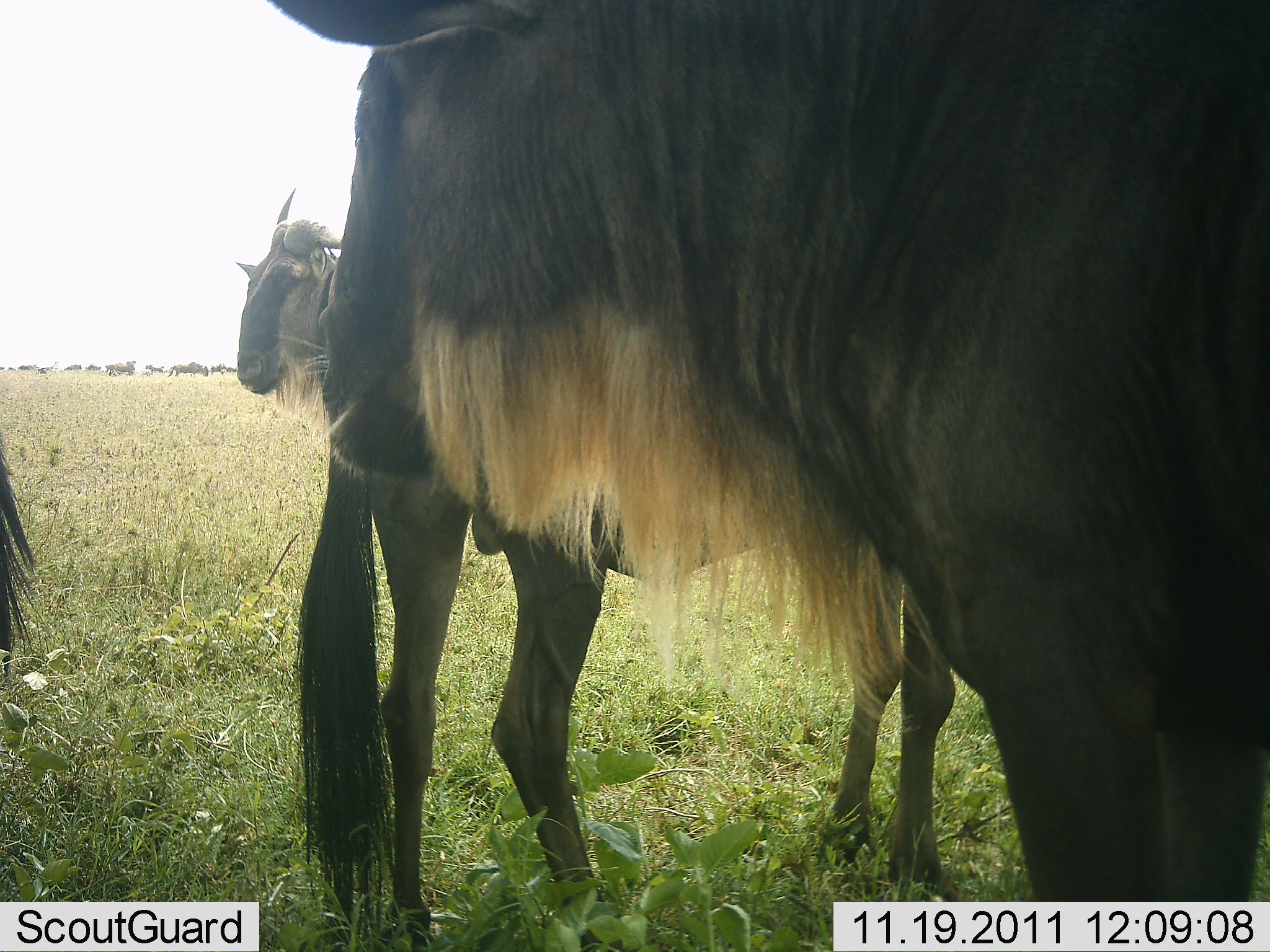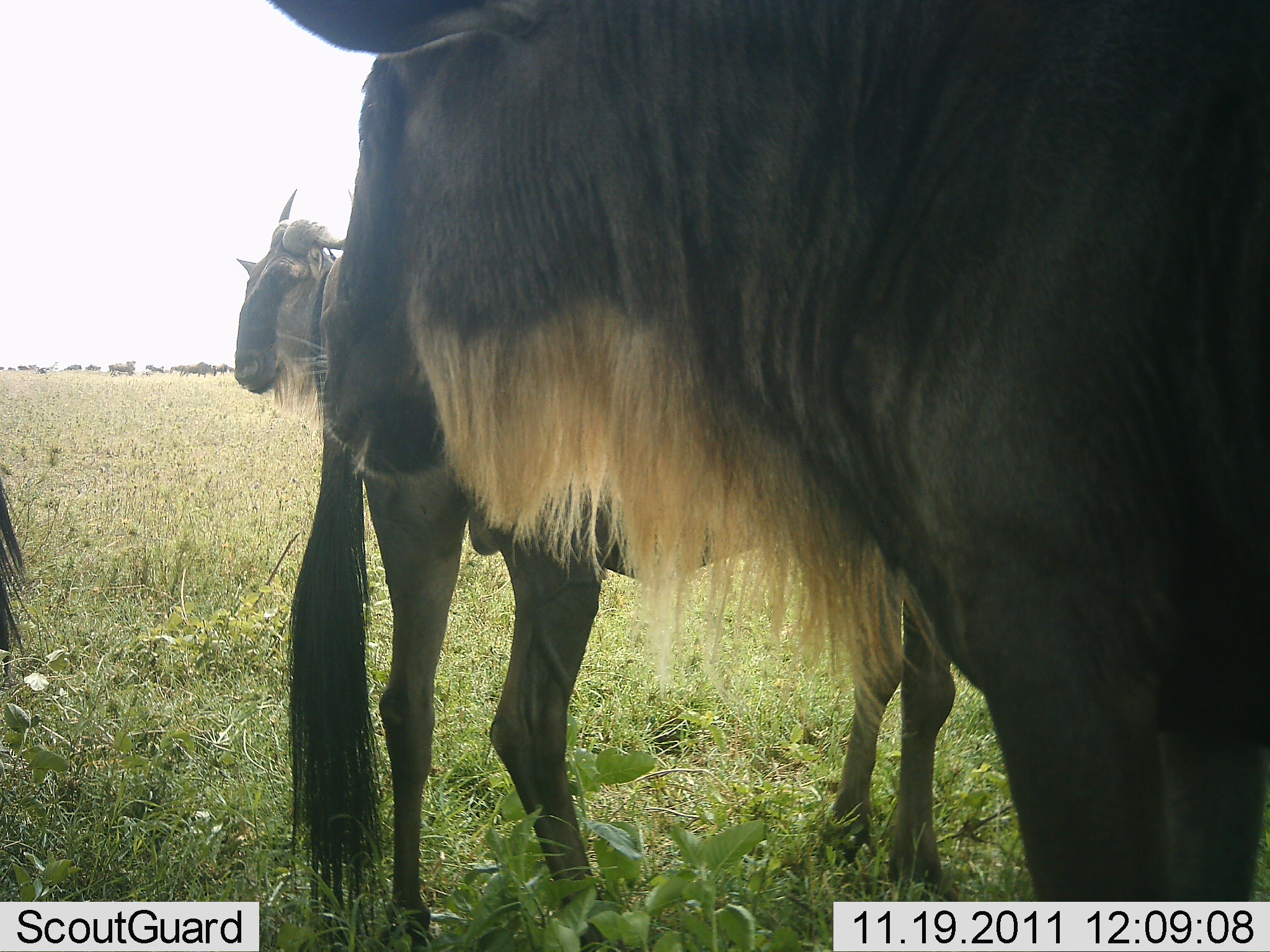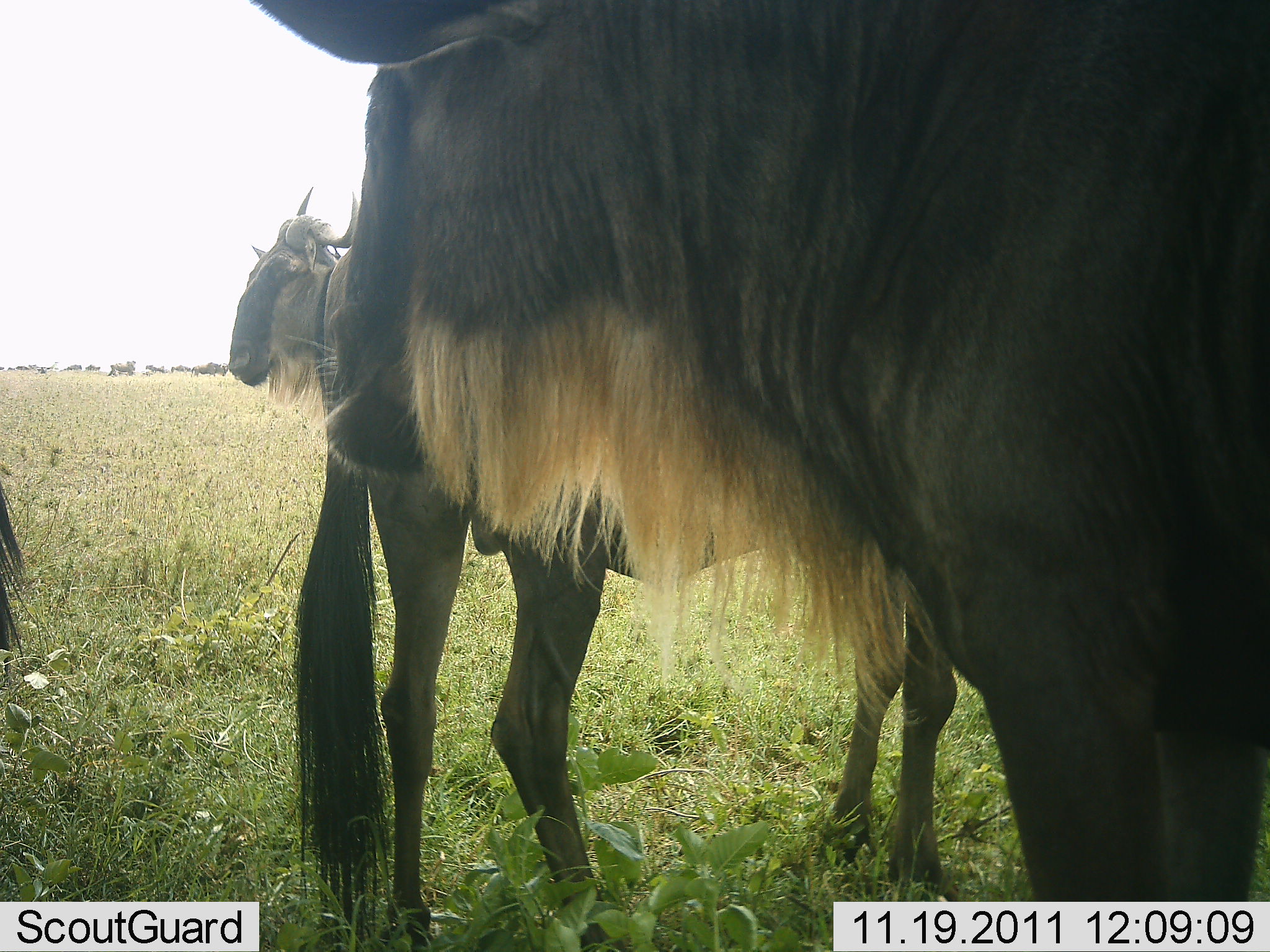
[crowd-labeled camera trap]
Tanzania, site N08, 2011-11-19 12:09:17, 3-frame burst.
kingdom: Animalia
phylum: Chordata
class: Mammalia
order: Artiodactyla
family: Bovidae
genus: Connochaetes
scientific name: Connochaetes taurinus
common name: blue wildebeest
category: wildebeest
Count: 3.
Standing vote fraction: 83%.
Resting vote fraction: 0%.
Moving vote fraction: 8%.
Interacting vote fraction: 0%.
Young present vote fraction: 8%.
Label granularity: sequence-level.